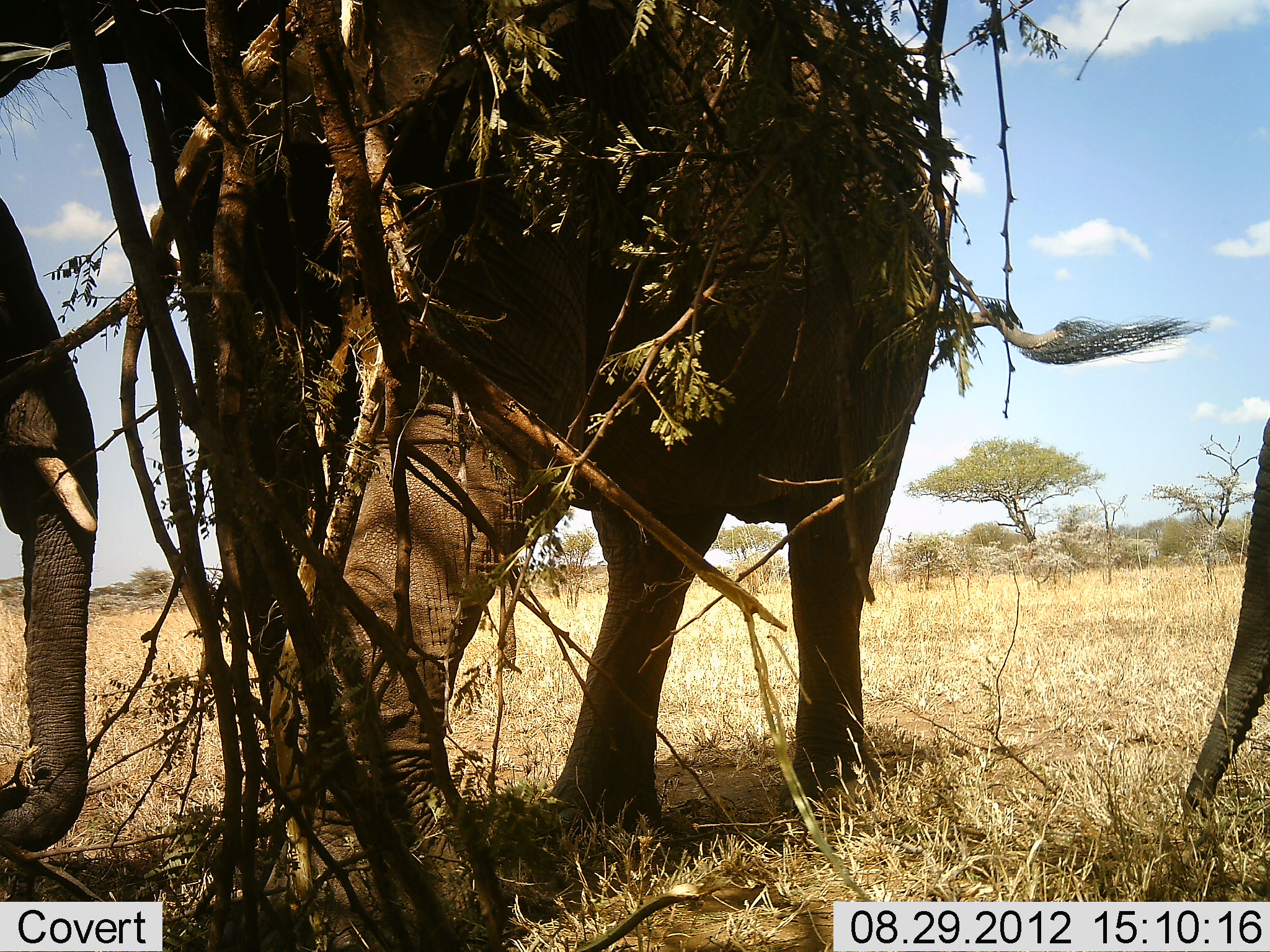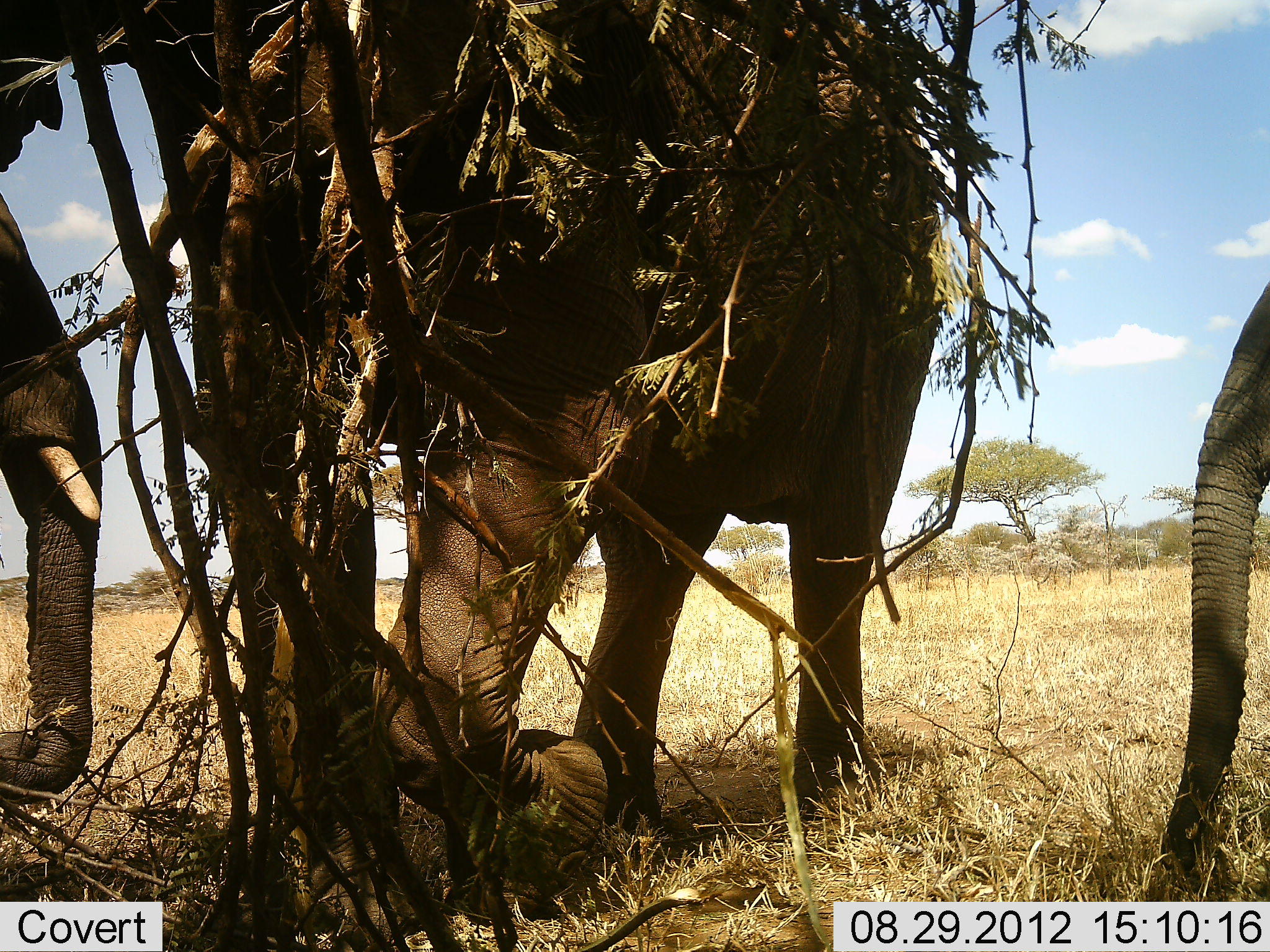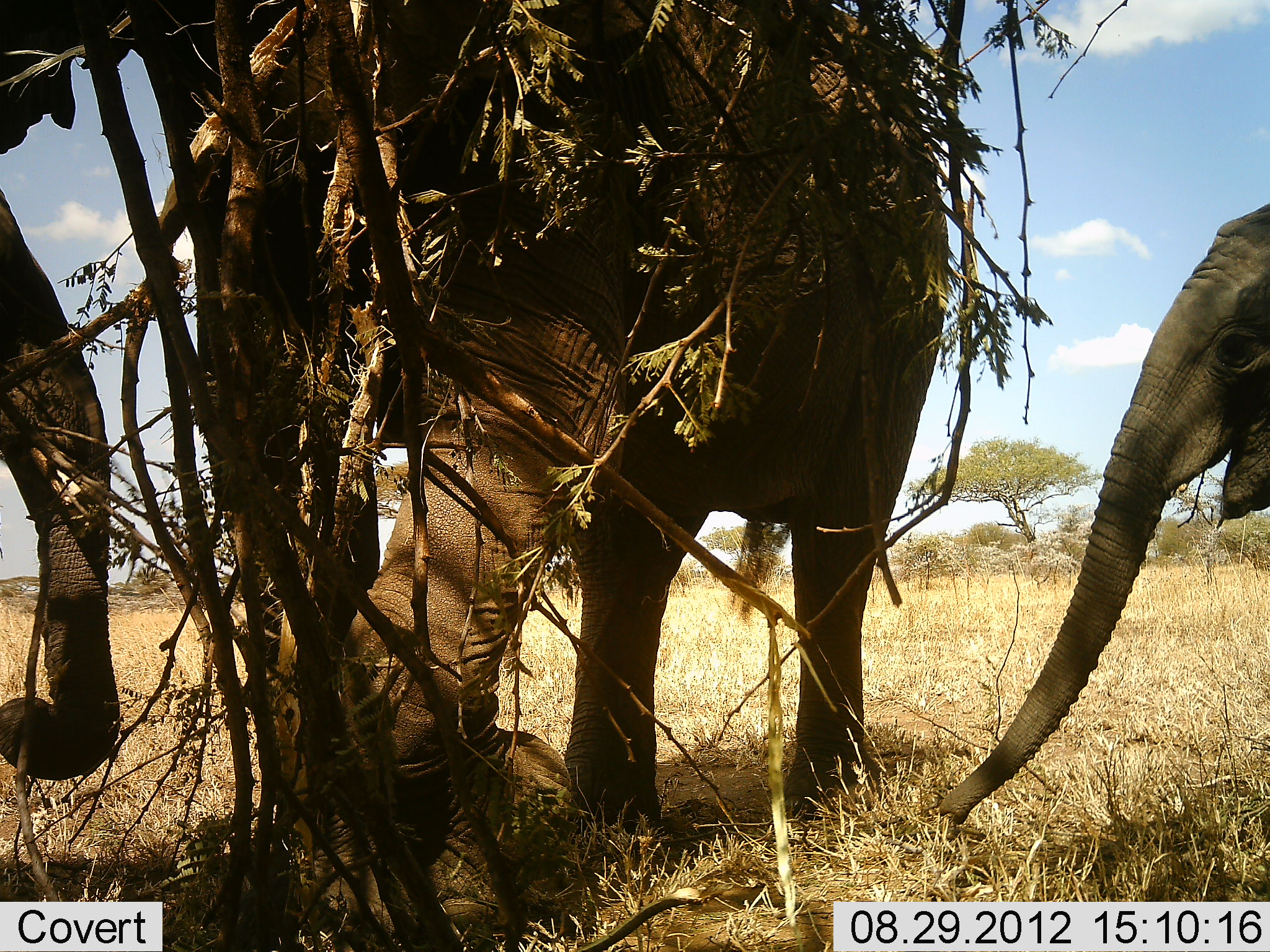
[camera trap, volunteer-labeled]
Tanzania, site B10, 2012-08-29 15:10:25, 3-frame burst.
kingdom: Animalia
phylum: Chordata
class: Mammalia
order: Proboscidea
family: Elephantidae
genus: Loxodonta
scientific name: Loxodonta africana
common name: african bush elephant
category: elephant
Elephant (african bush elephant) (Loxodonta africana), count 3. Behavior (volunteer vote fractions): standing 60%, resting 0%, moving 0%, interacting 20%. Young present (vote fraction): 50%. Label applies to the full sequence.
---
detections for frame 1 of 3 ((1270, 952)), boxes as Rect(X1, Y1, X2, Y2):
animal: Rect(0, 0, 1204, 951); Rect(0, 202, 104, 860); Rect(1180, 406, 1270, 821)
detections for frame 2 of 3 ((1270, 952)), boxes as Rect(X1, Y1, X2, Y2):
animal: Rect(0, 0, 1204, 951); Rect(1, 193, 111, 817); Rect(1160, 281, 1269, 892)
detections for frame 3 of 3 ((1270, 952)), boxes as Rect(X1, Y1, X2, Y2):
animal: Rect(0, 2, 955, 952); Rect(925, 203, 1270, 824); Rect(0, 181, 138, 772)